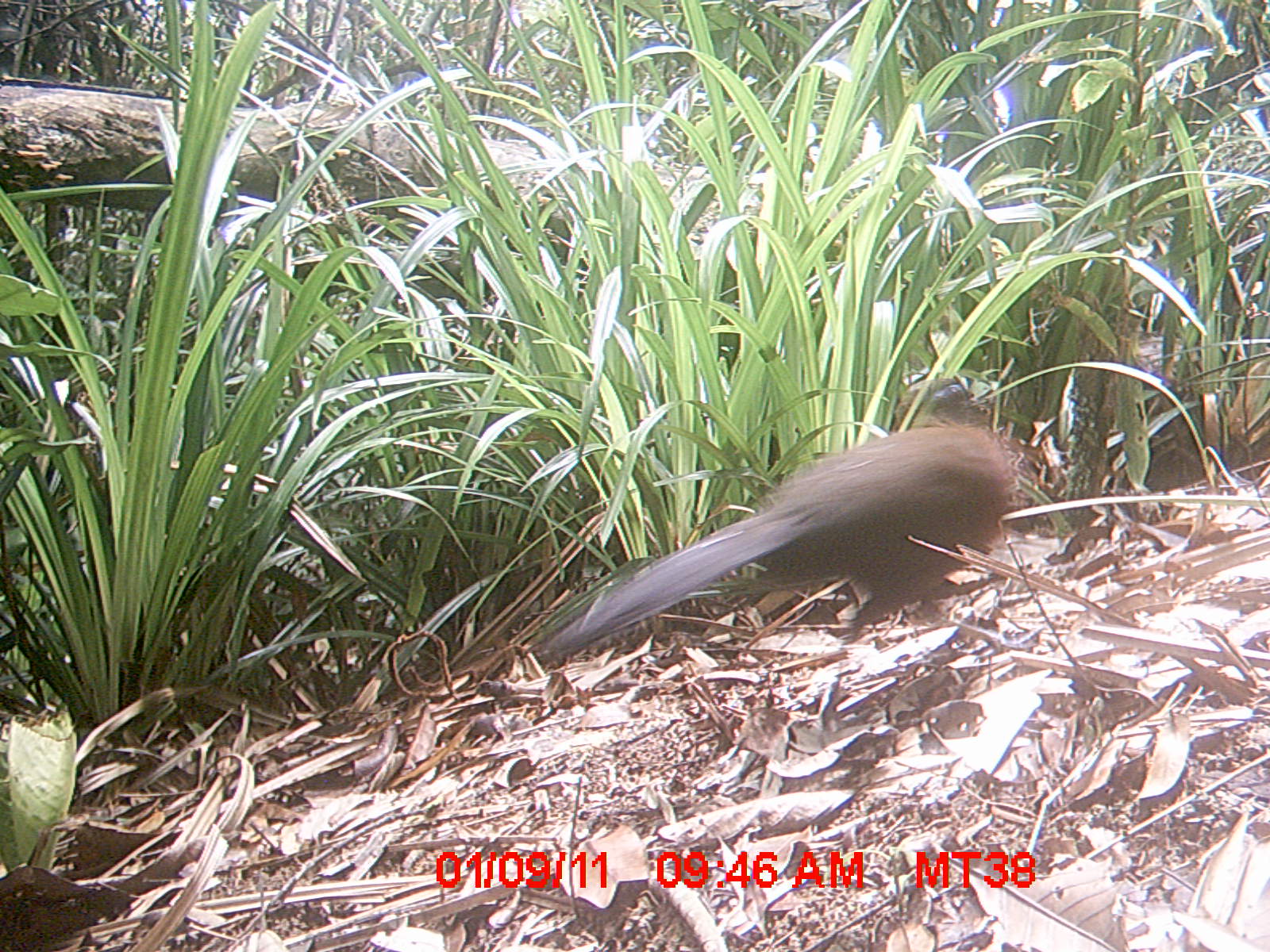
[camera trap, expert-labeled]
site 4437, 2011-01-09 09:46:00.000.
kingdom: Animalia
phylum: Chordata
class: Aves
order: Cuculiformes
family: Cuculidae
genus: Coua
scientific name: Coua serriana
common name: red-breasted coua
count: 1